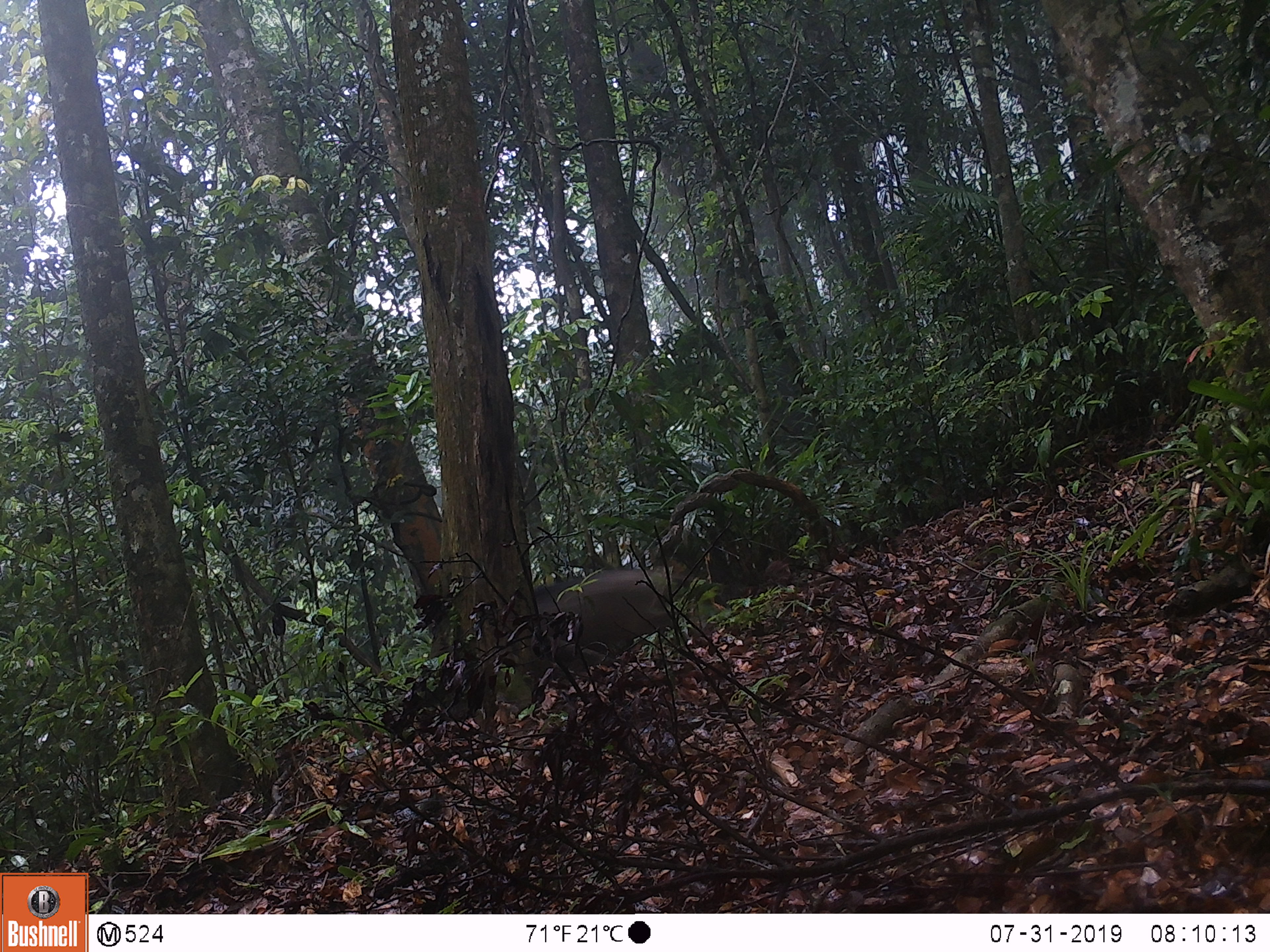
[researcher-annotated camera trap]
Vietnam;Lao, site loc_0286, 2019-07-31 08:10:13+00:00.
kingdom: Animalia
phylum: Chordata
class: Mammalia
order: Artiodactyla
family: Suidae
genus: Sus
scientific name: Sus scrofa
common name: eurasian wild pig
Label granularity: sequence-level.